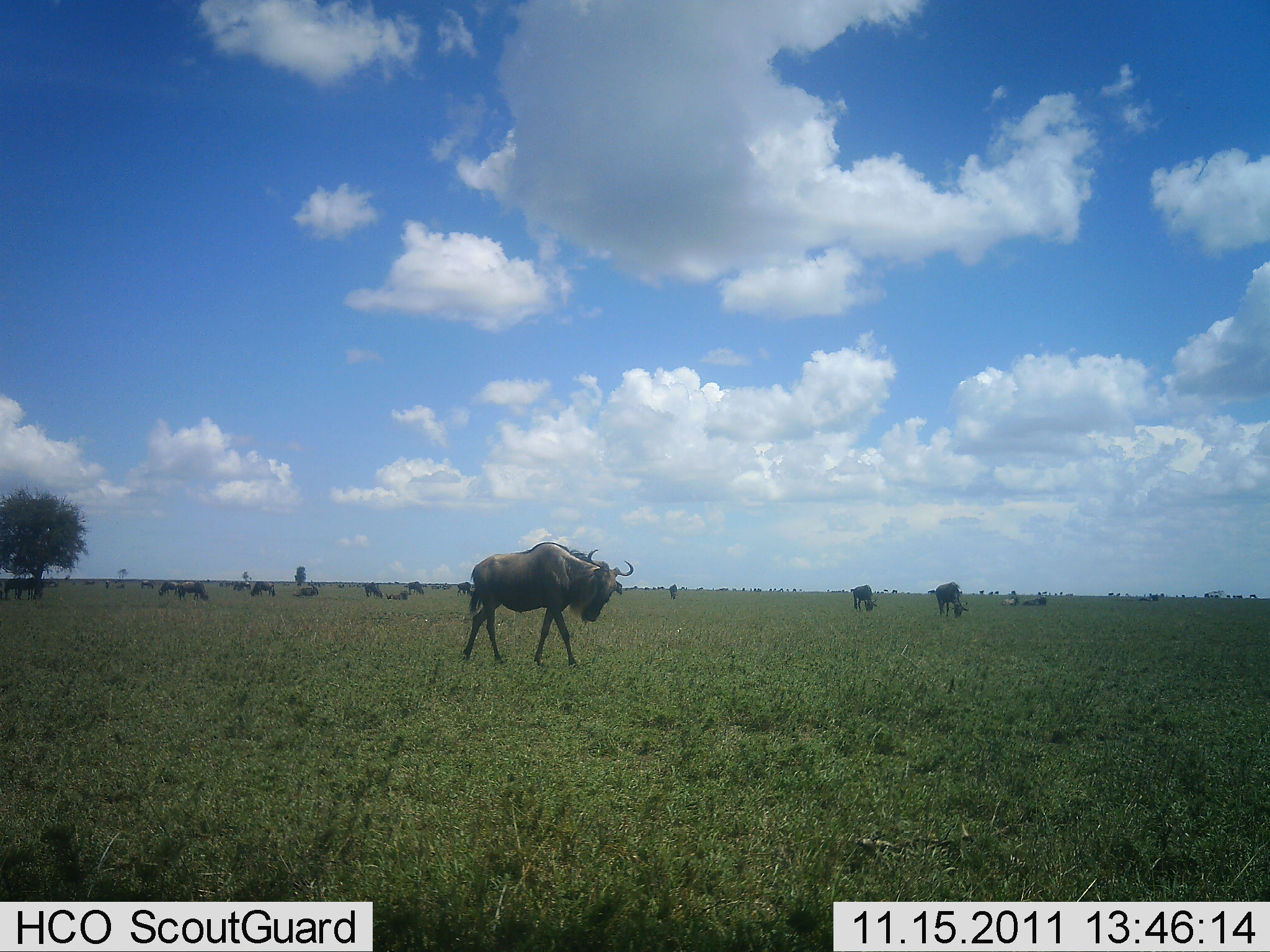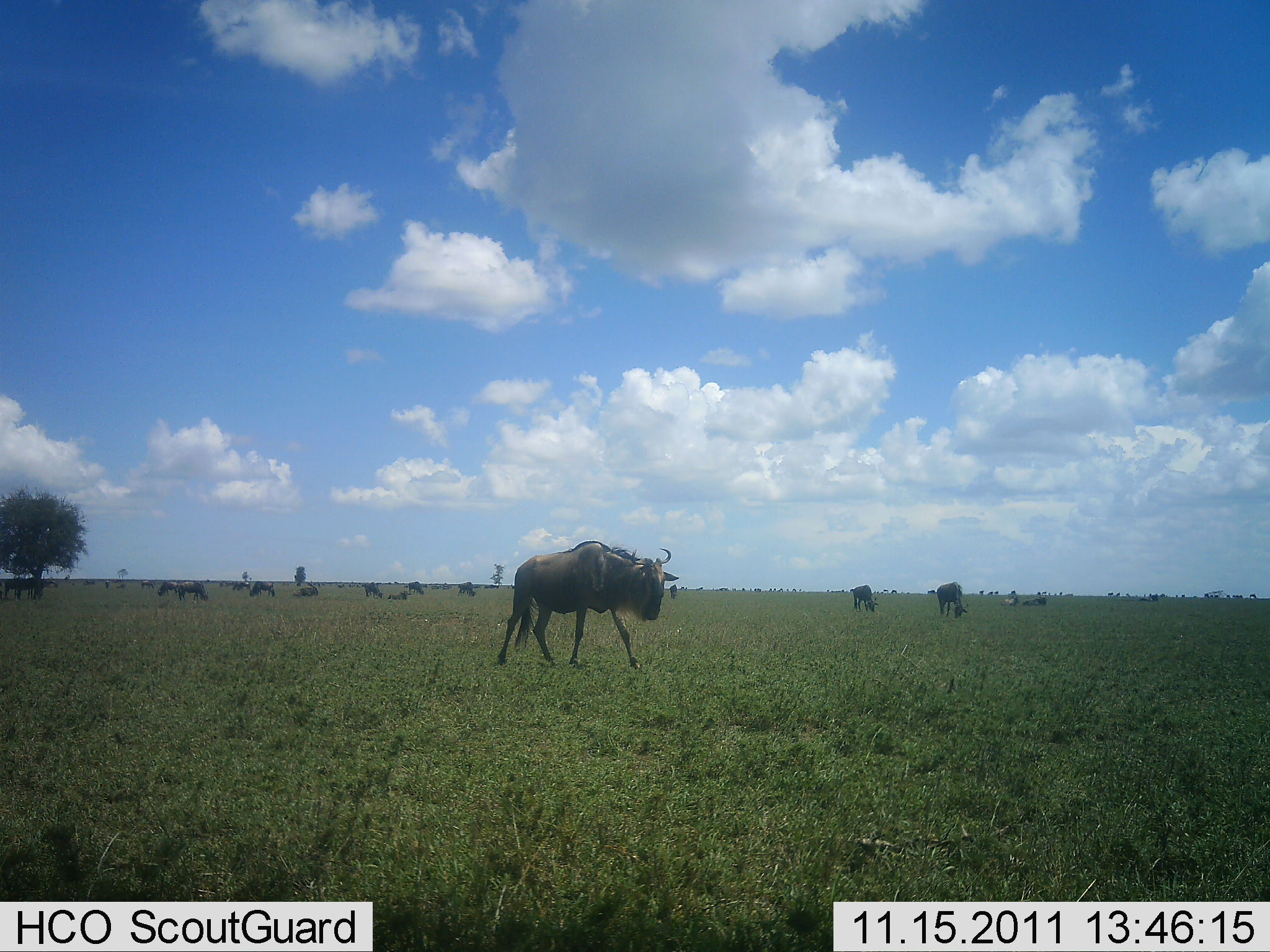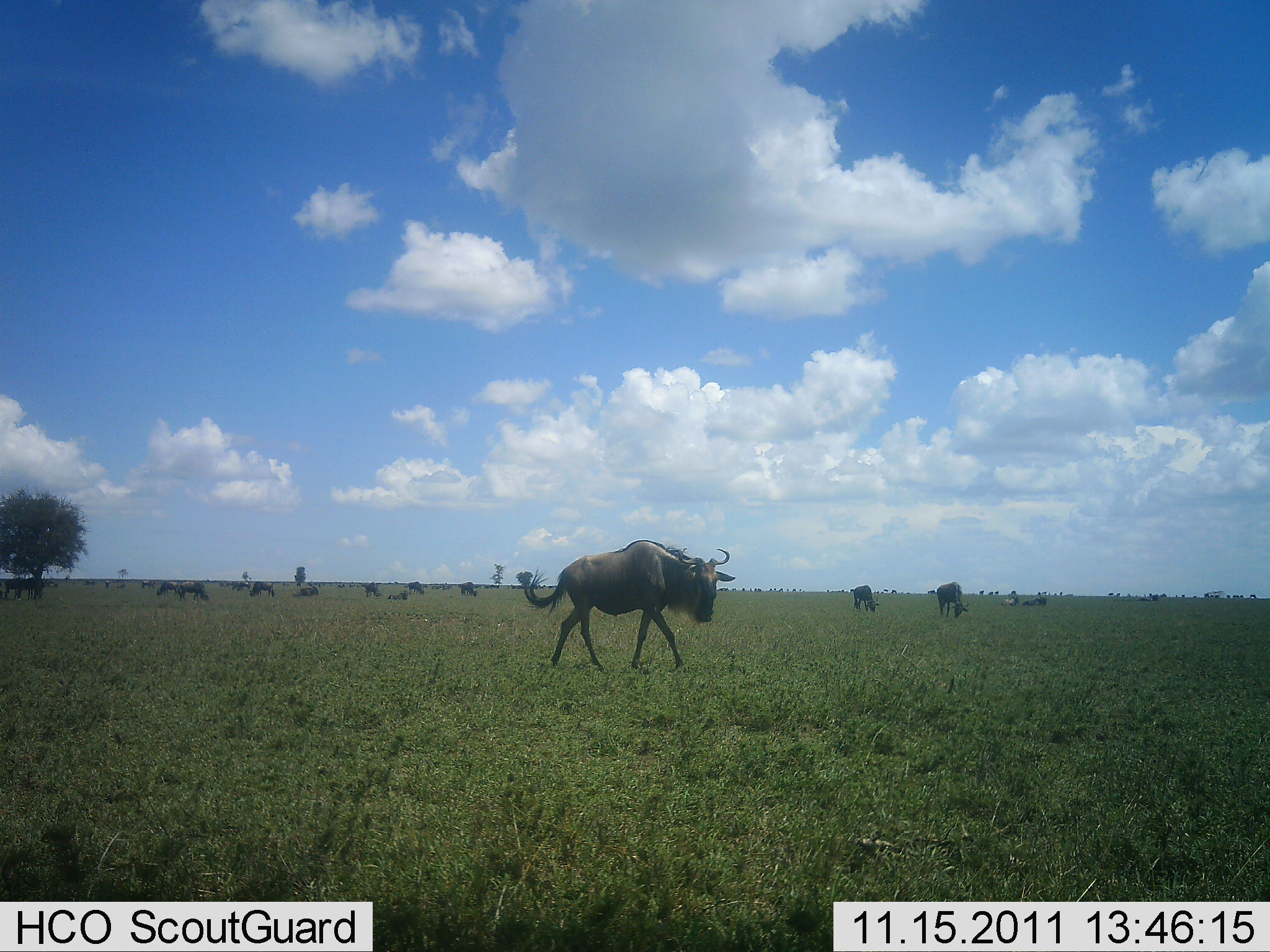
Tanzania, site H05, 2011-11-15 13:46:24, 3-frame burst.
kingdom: Animalia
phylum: Chordata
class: Mammalia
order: Artiodactyla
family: Bovidae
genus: Connochaetes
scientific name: Connochaetes taurinus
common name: blue wildebeest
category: wildebeest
Wildebeest (blue wildebeest) (Connochaetes taurinus), count 11-50. Behavior (volunteer vote fractions): standing 18%, resting 18%, moving 64%, interacting 0%. Young present (vote fraction): 0%. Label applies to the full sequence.